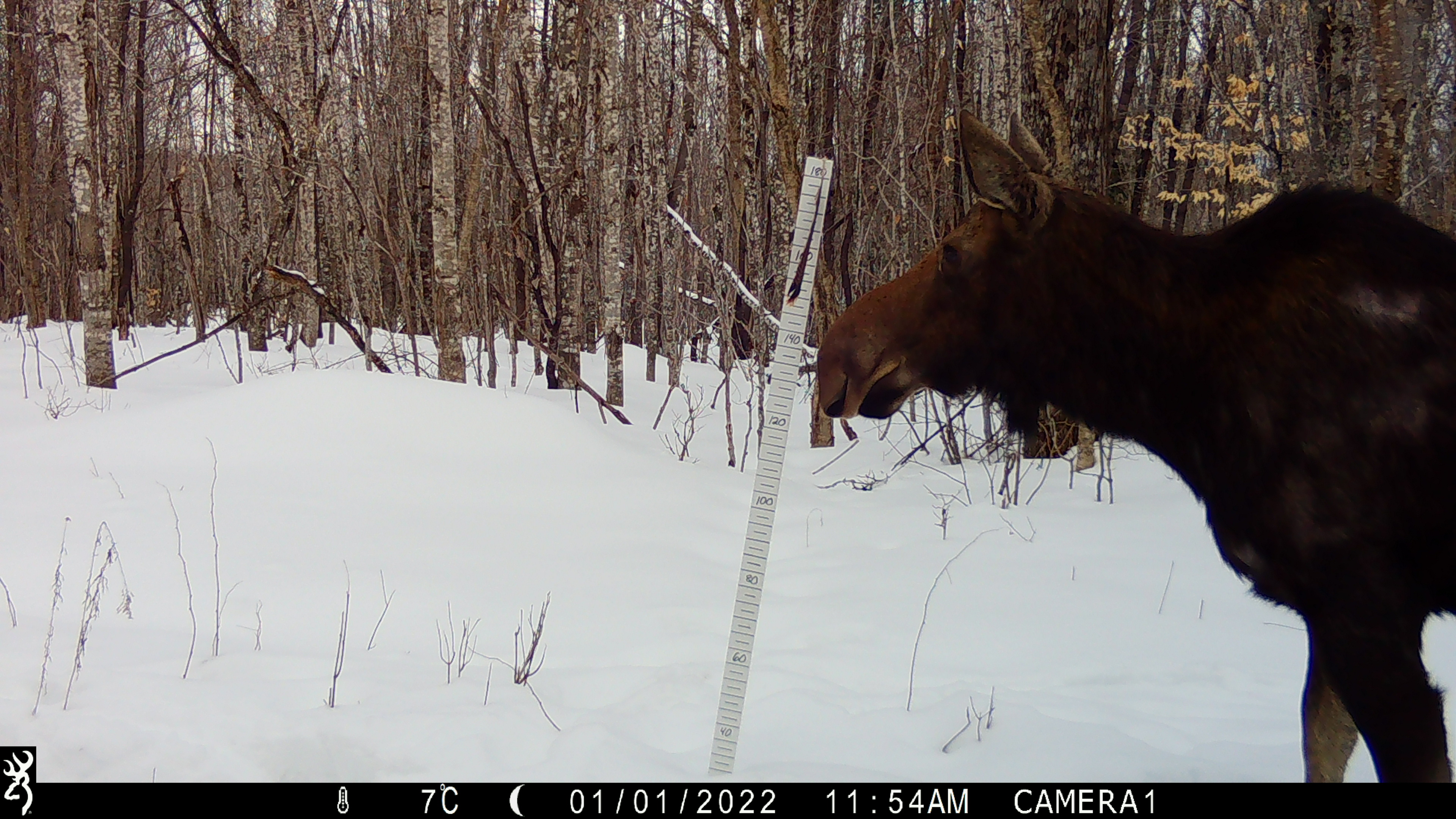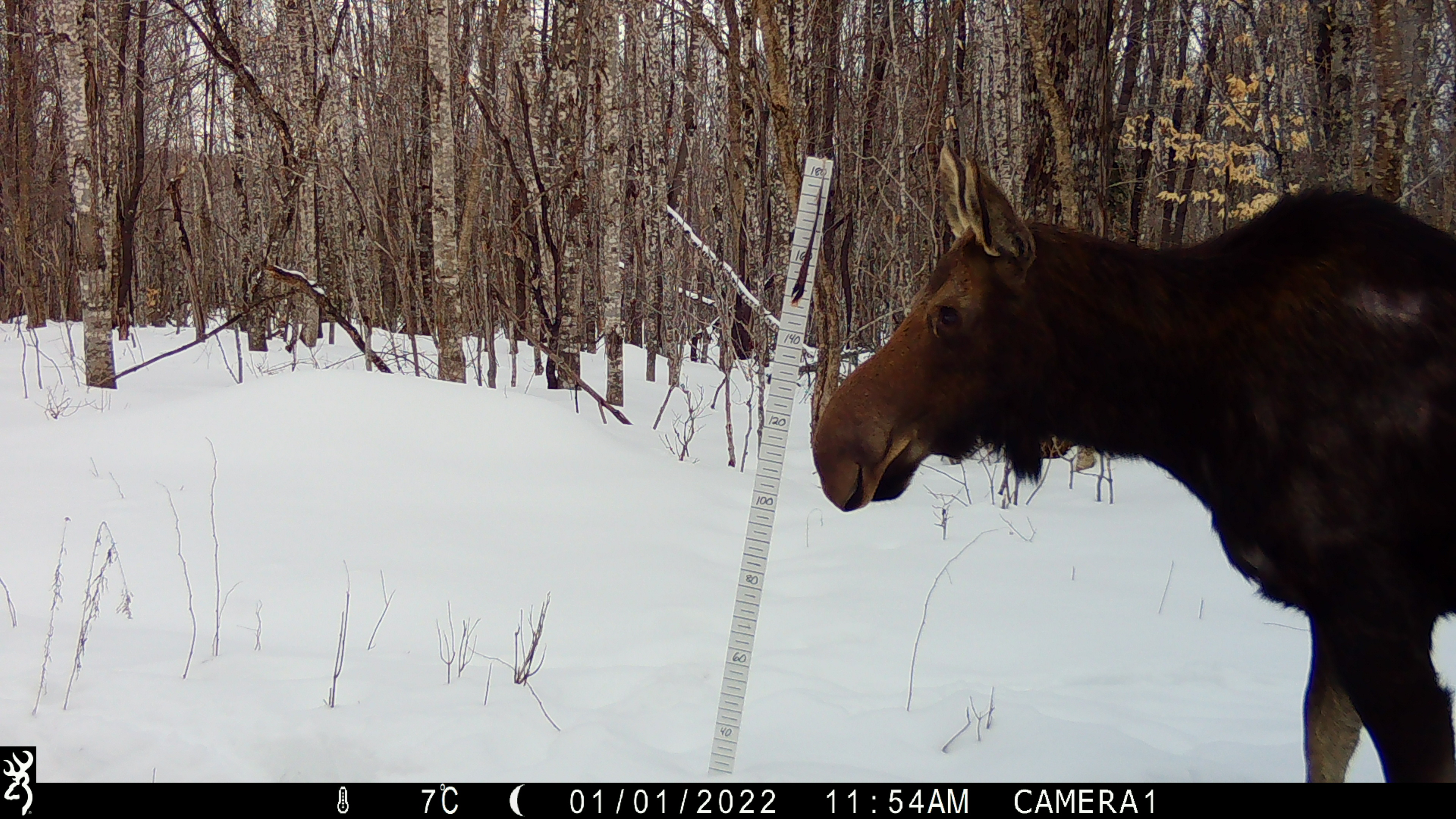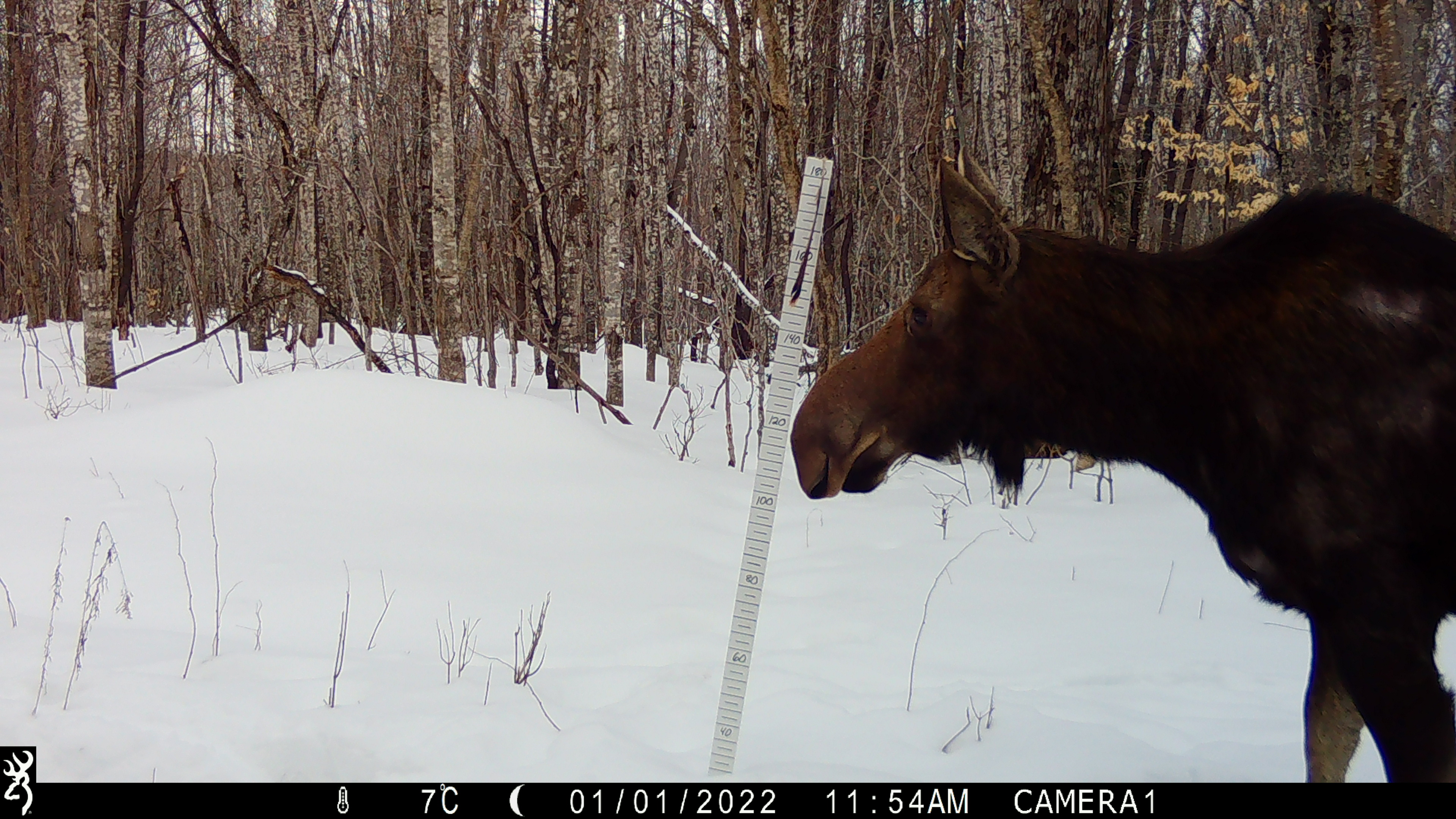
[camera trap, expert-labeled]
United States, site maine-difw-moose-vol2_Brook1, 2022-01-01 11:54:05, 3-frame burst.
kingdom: Animalia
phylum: Chordata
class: Mammalia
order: Artiodactyla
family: Cervidae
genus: Alces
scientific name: Alces alces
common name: moose